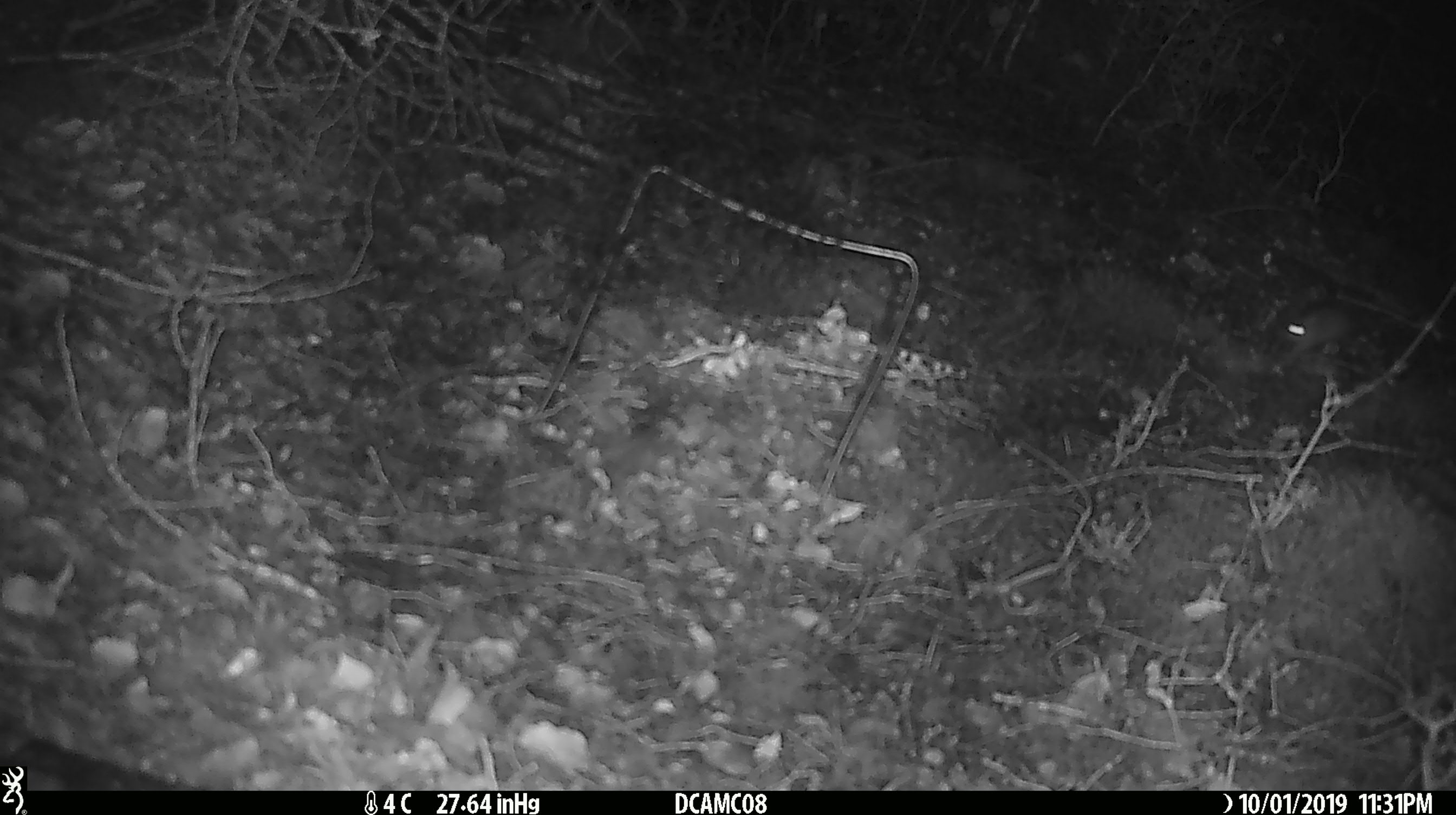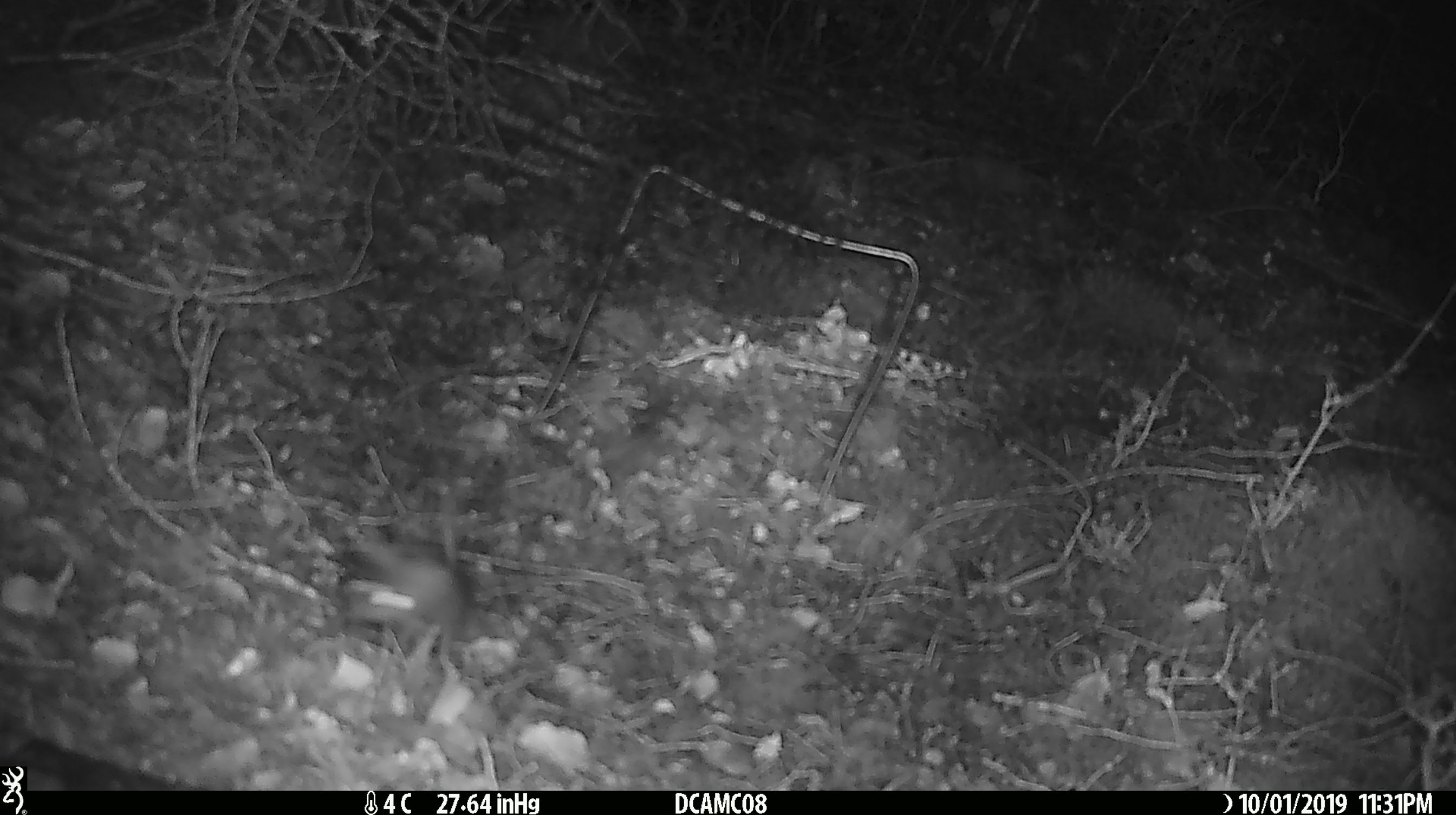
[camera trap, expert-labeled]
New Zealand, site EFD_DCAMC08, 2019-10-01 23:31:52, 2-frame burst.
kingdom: Animalia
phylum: Chordata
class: Mammalia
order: Rodentia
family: Muridae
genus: Mus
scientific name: Mus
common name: mouse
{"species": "mouse (Mus)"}